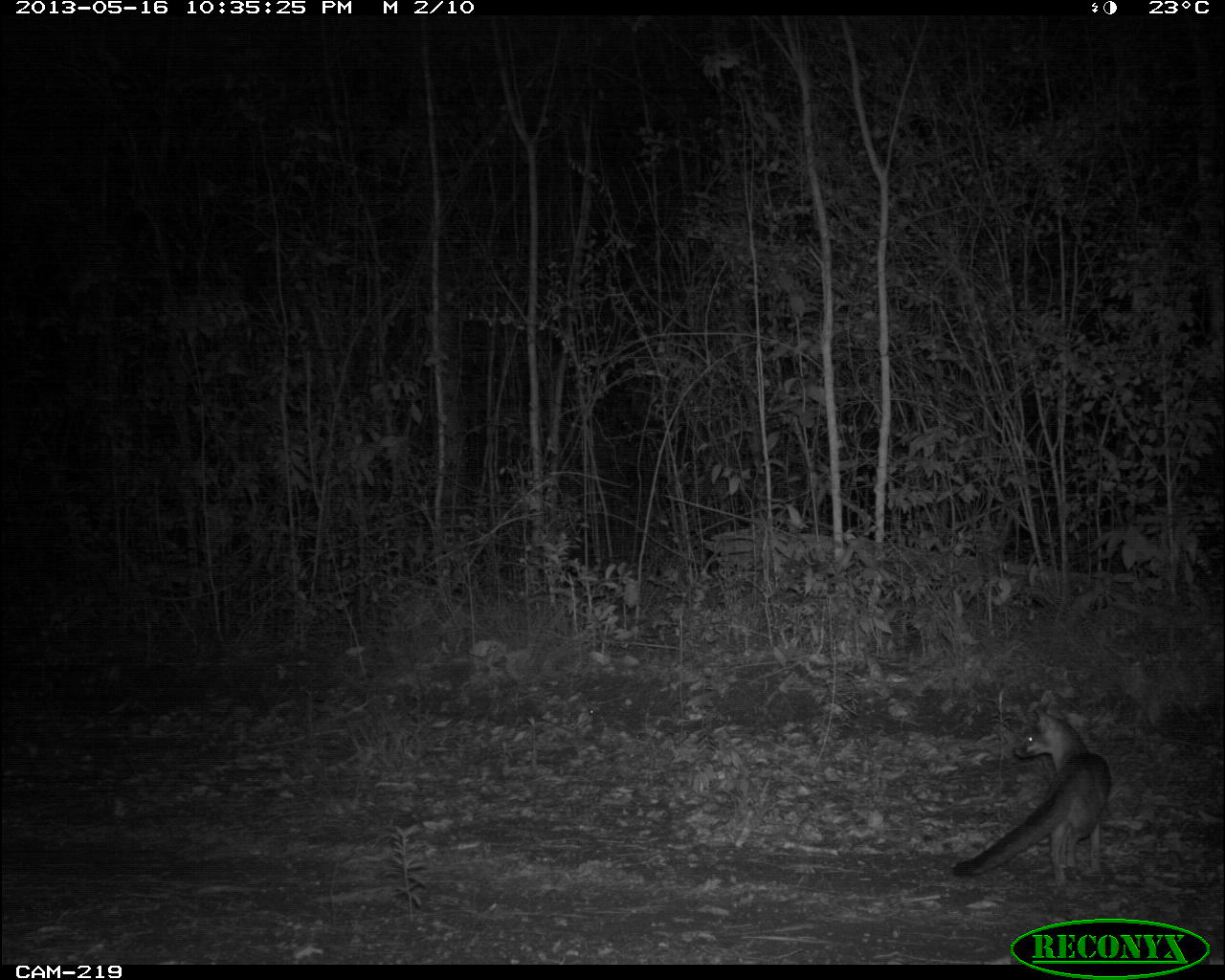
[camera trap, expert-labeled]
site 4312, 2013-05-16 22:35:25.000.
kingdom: Animalia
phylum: Chordata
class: Mammalia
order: Carnivora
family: Canidae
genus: Urocyon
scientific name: Urocyon cinereoargenteus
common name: gray fox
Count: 1.